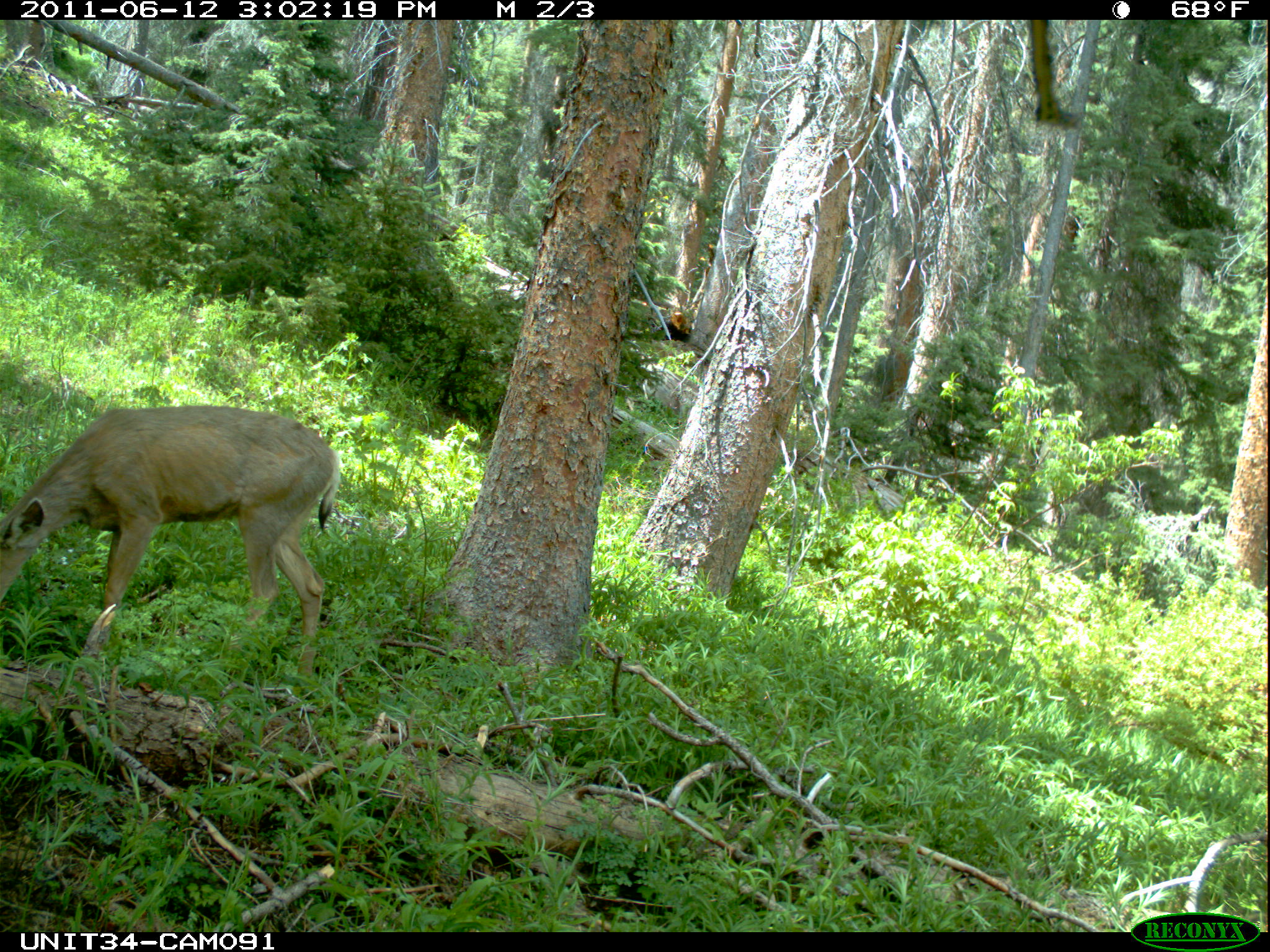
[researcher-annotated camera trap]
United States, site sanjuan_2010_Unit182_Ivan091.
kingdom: Animalia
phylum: Chordata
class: Mammalia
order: Artiodactyla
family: Cervidae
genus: Odocoileus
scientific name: Odocoileus hemionus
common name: mule deer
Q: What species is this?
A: Odocoileus hemionus (mule deer).